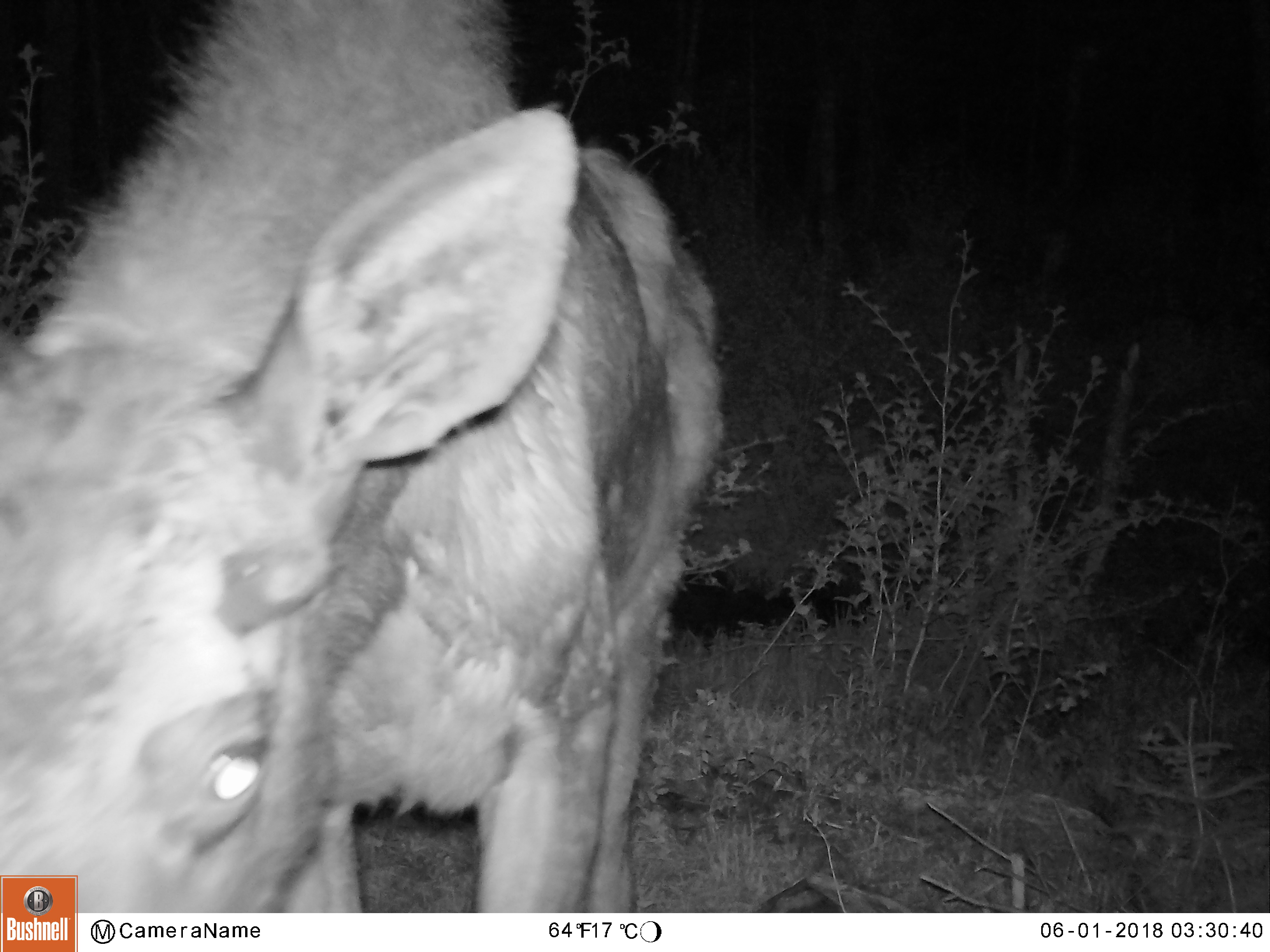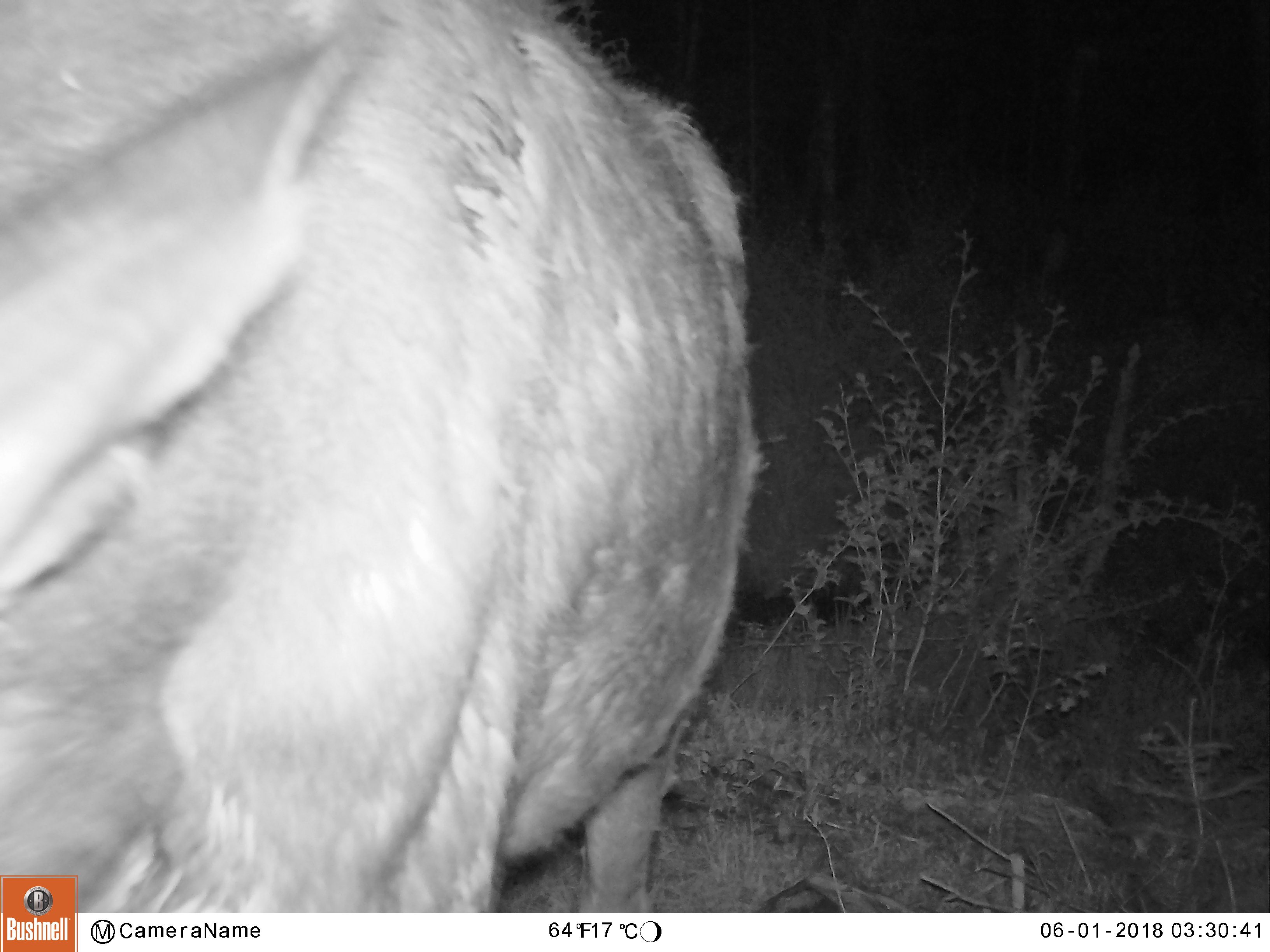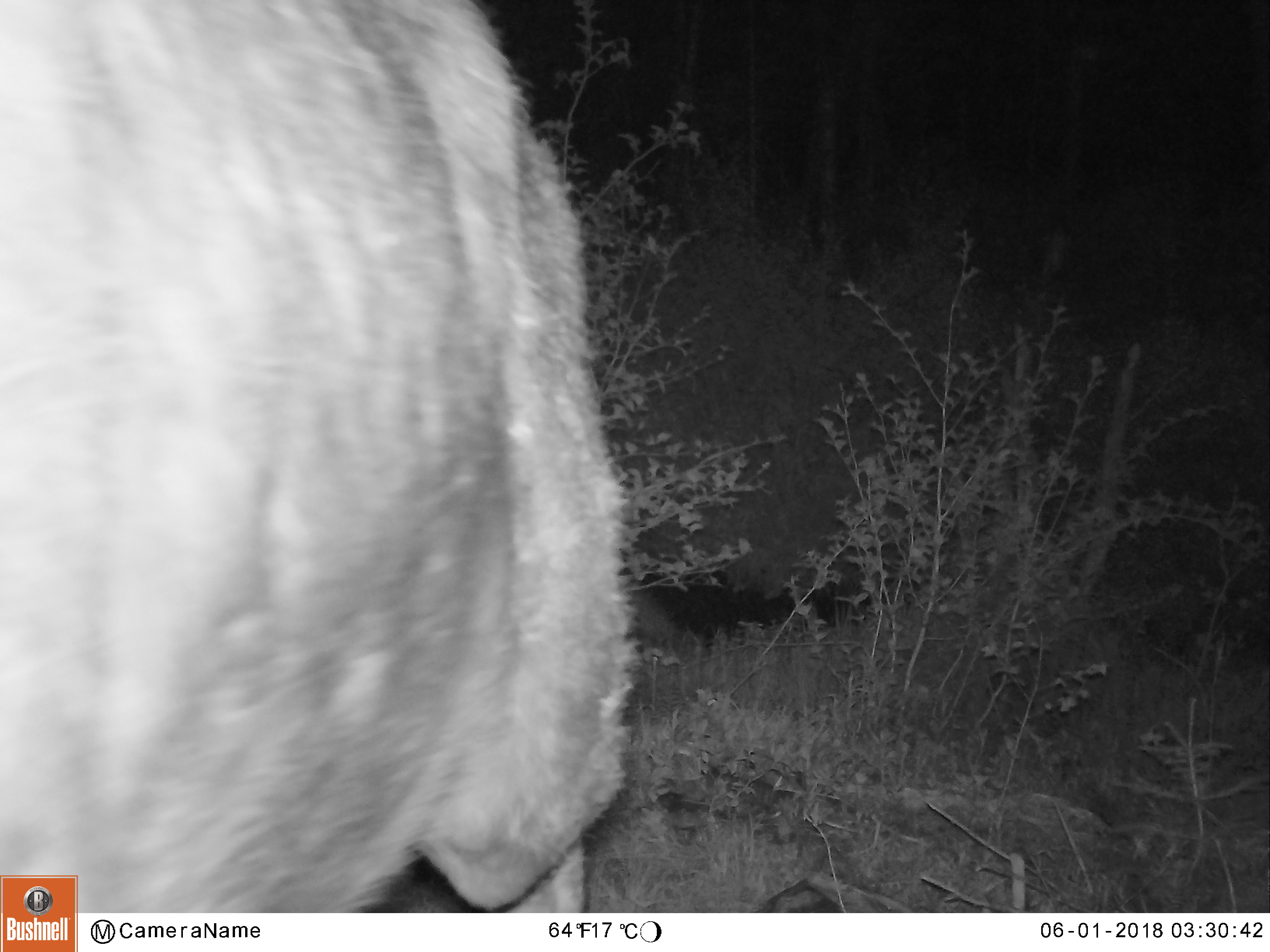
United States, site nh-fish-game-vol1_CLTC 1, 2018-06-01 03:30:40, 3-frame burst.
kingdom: Animalia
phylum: Chordata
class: Mammalia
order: Artiodactyla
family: Cervidae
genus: Alces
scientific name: Alces alces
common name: moose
Moose (Alces alces).